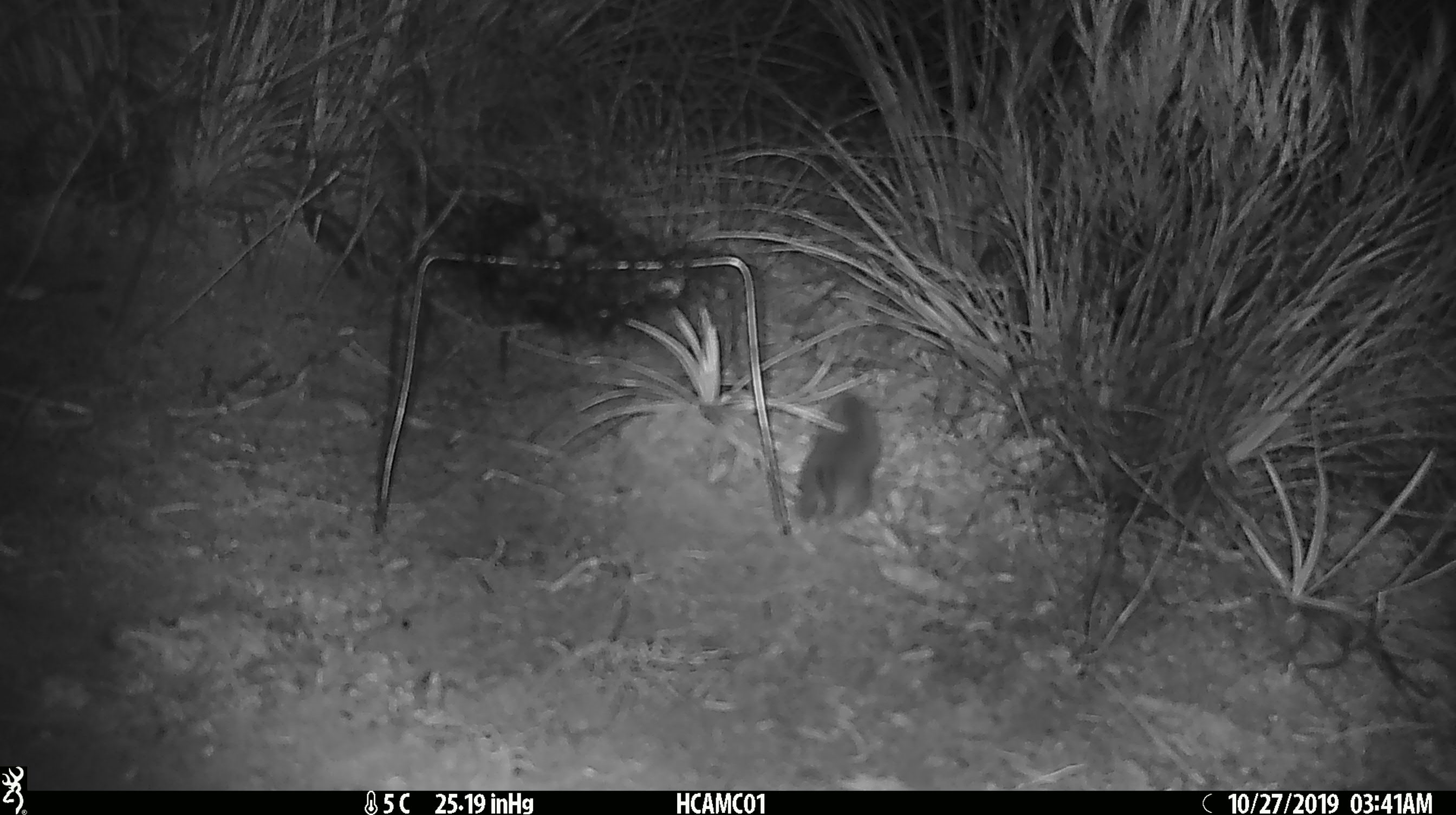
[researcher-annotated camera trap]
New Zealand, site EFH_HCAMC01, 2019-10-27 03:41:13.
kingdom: Animalia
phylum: Chordata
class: Mammalia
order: Rodentia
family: Muridae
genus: Mus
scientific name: Mus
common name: mouse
Mouse (Mus).